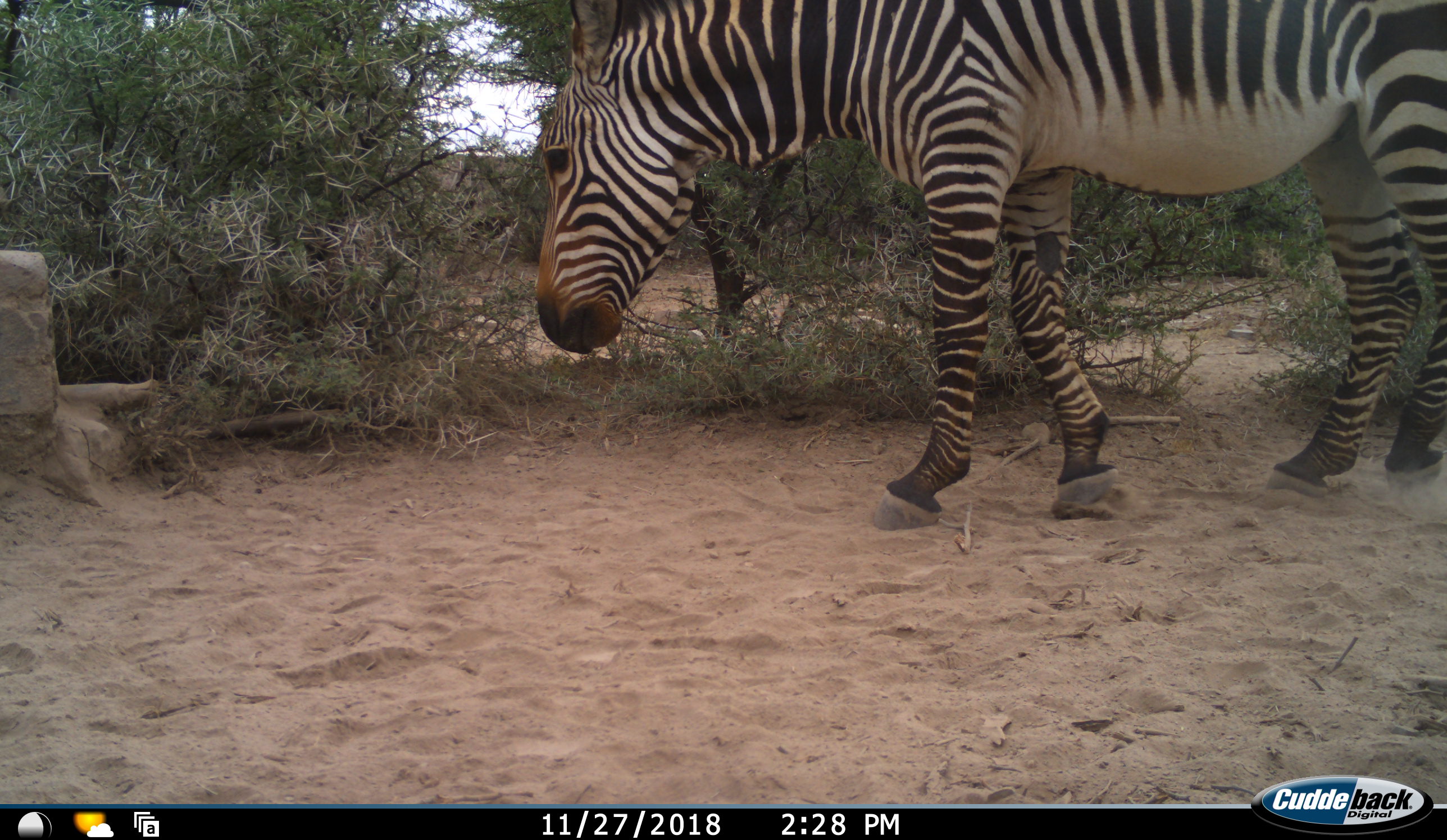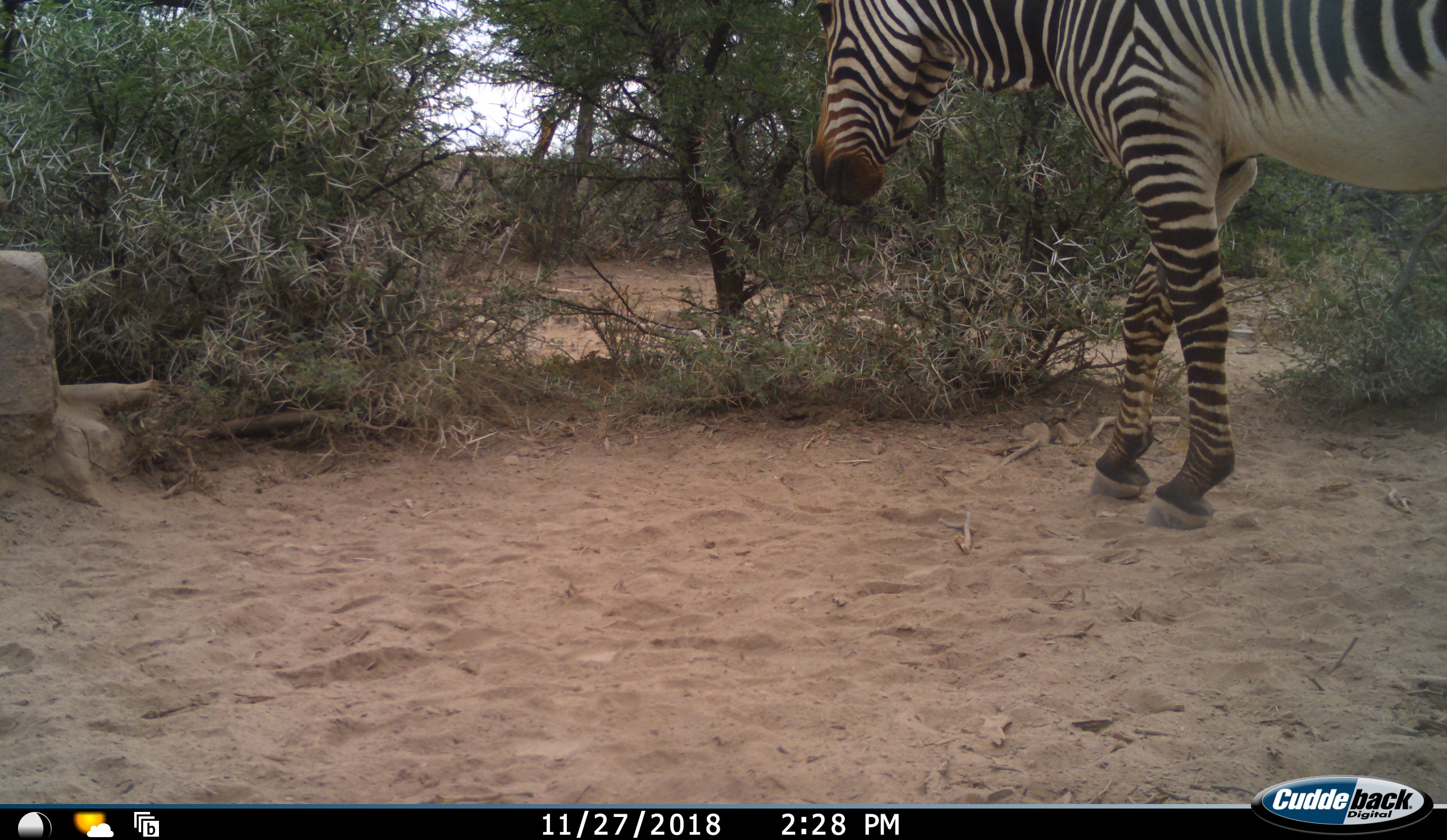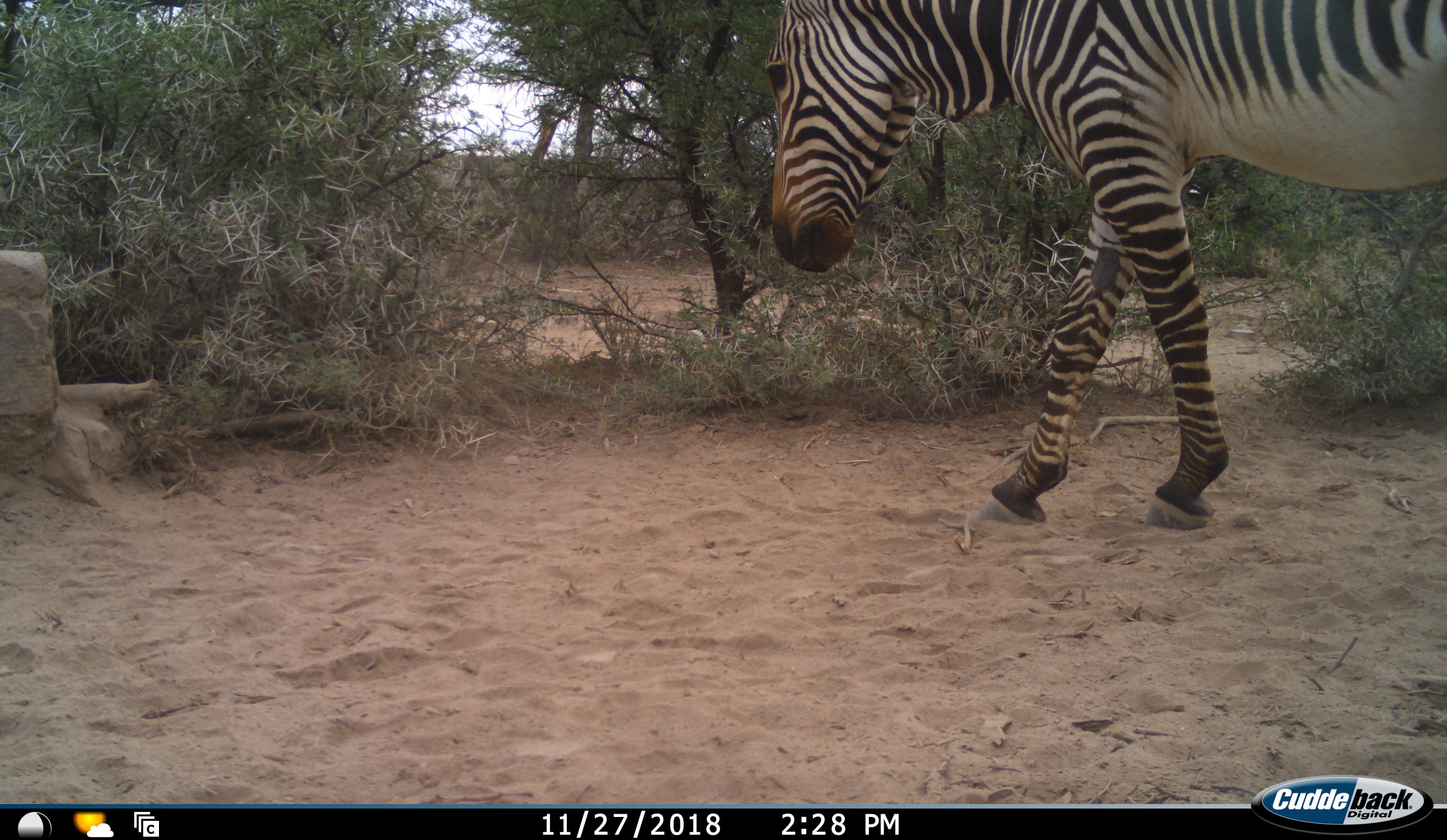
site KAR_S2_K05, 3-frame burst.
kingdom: Animalia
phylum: Chordata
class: Mammalia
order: Perissodactyla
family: Equidae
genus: Equus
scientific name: Equus zebra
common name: mountain zebra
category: zebramountain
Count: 1.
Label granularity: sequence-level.